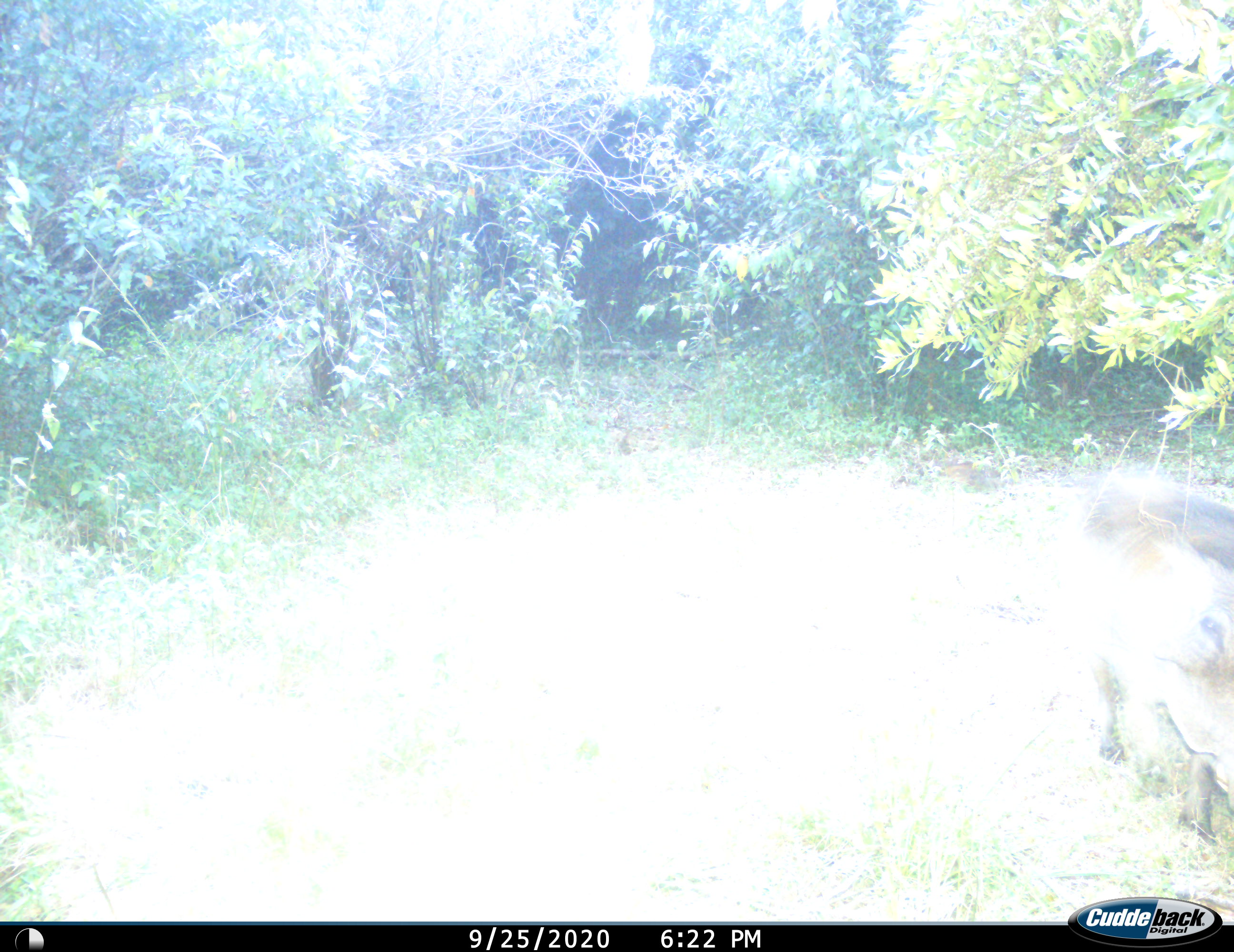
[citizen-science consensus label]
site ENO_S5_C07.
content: unidentified animal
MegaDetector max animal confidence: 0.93